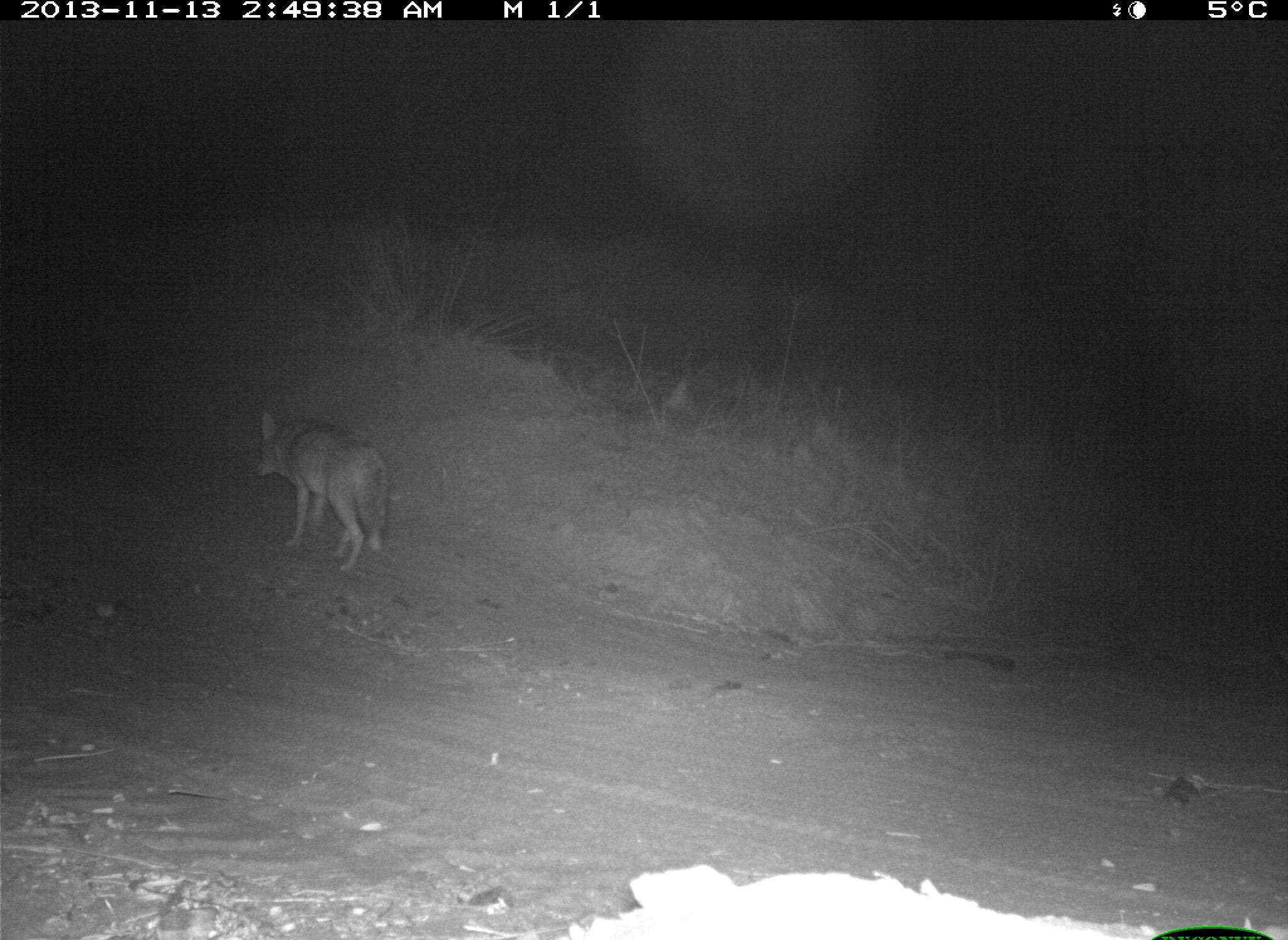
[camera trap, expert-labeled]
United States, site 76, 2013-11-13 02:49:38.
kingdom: Animalia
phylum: Chordata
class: Mammalia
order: Carnivora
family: Canidae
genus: Canis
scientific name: Canis latrans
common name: coyote